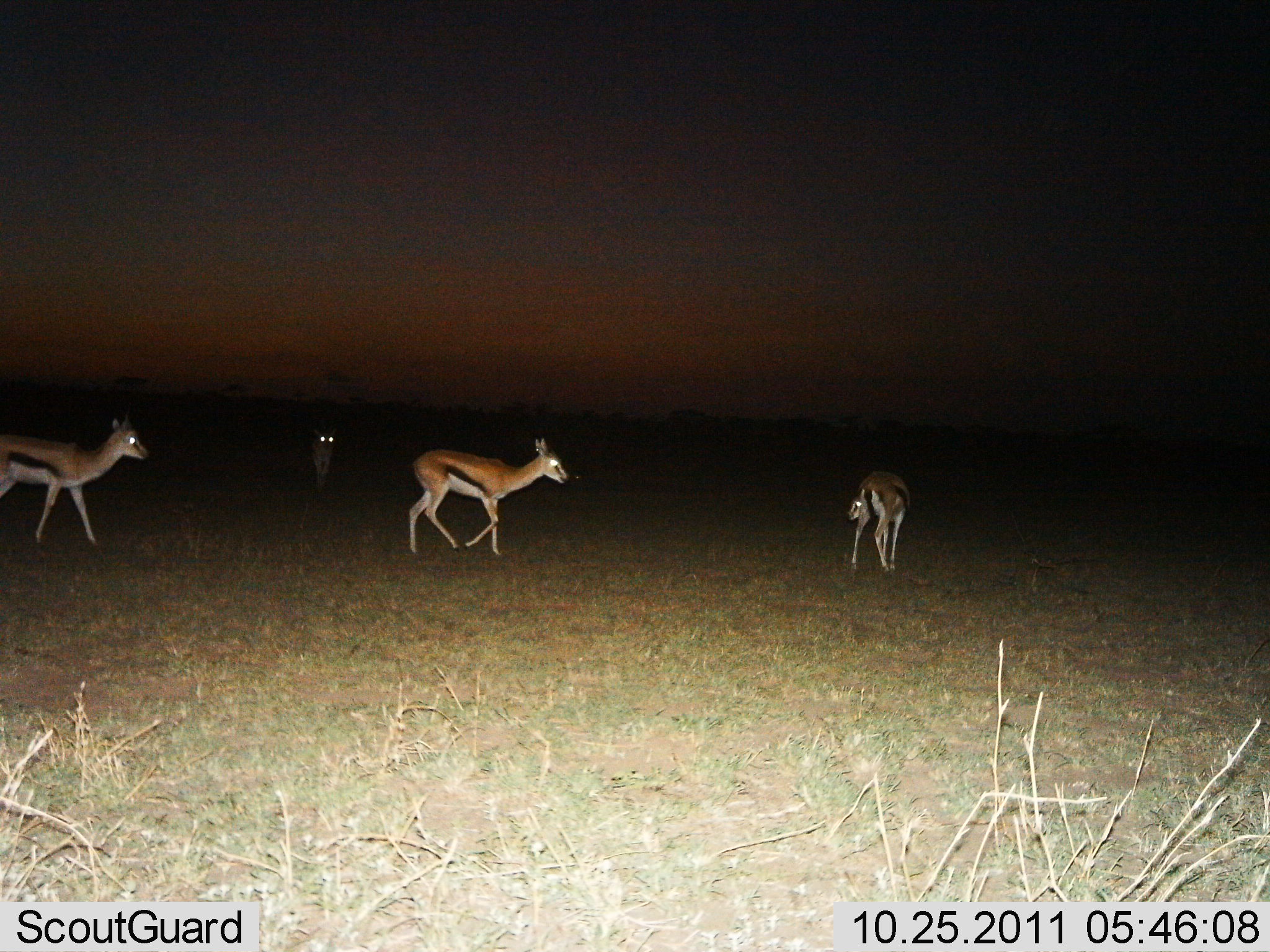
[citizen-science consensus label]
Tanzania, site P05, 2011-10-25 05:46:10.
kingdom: Animalia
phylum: Chordata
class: Mammalia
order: Artiodactyla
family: Bovidae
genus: Eudorcas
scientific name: Eudorcas thomsonii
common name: thomson's gazelle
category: gazellethomsons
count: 4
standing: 27%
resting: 9%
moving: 82%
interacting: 0%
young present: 0%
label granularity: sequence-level